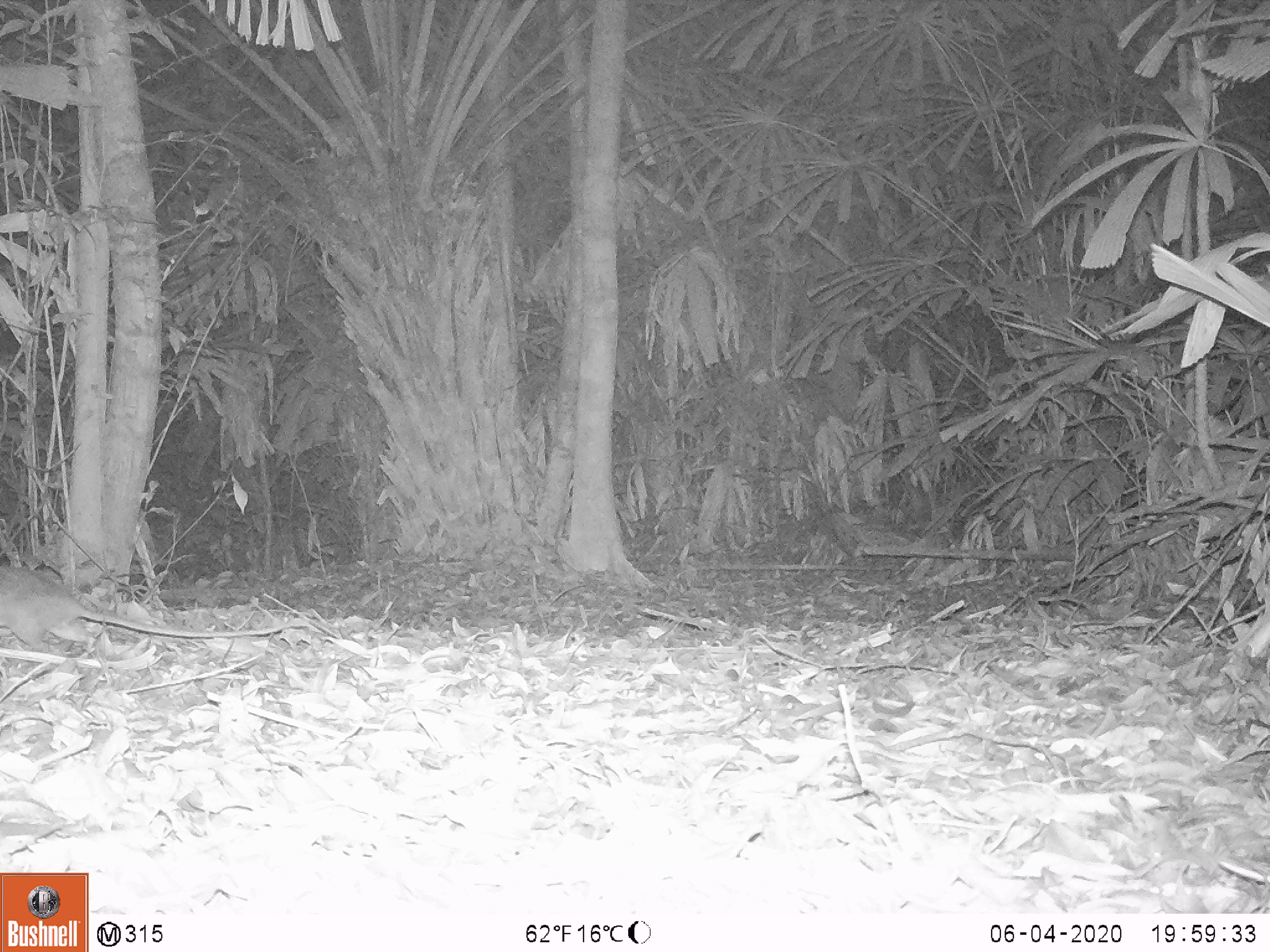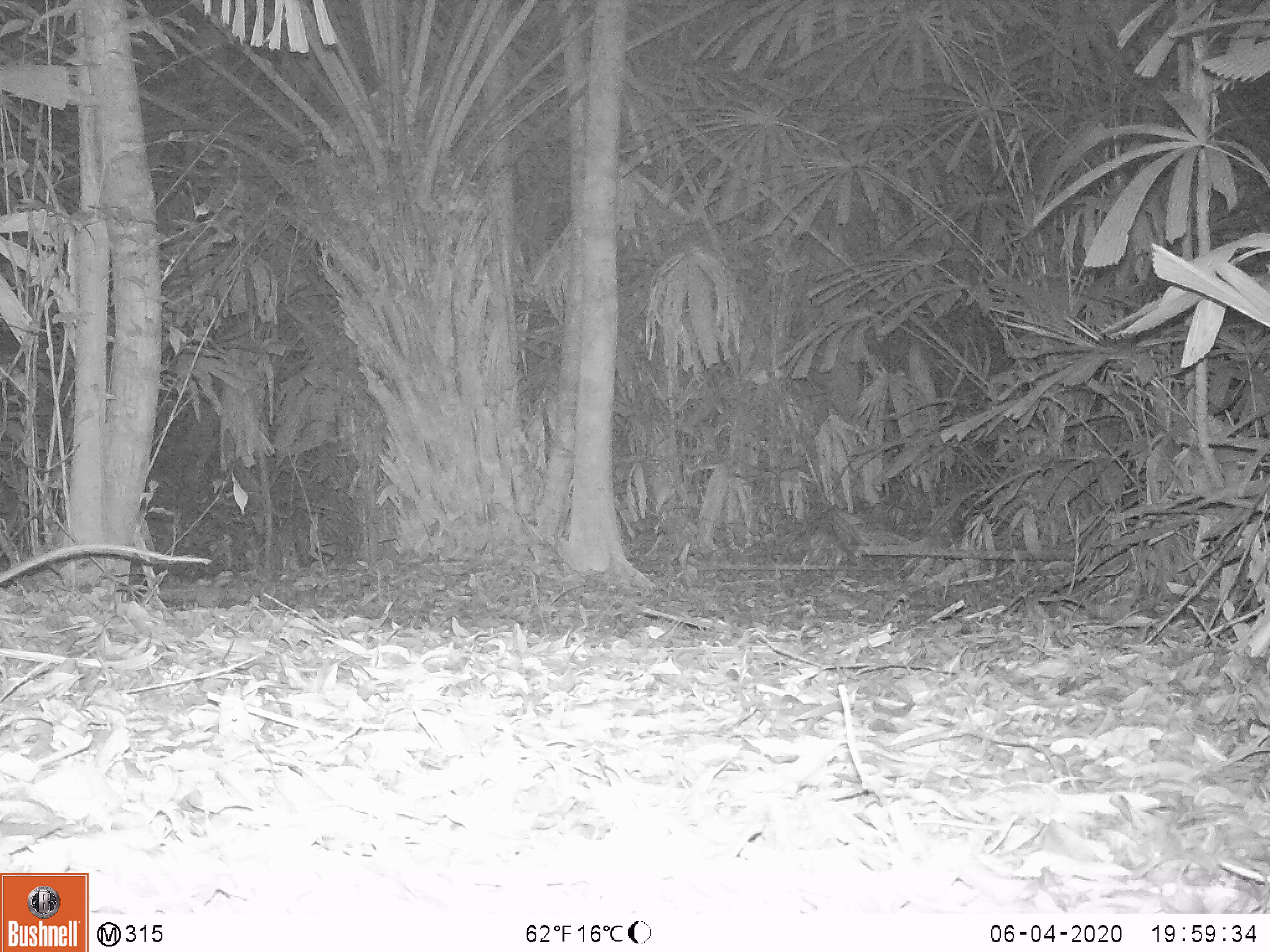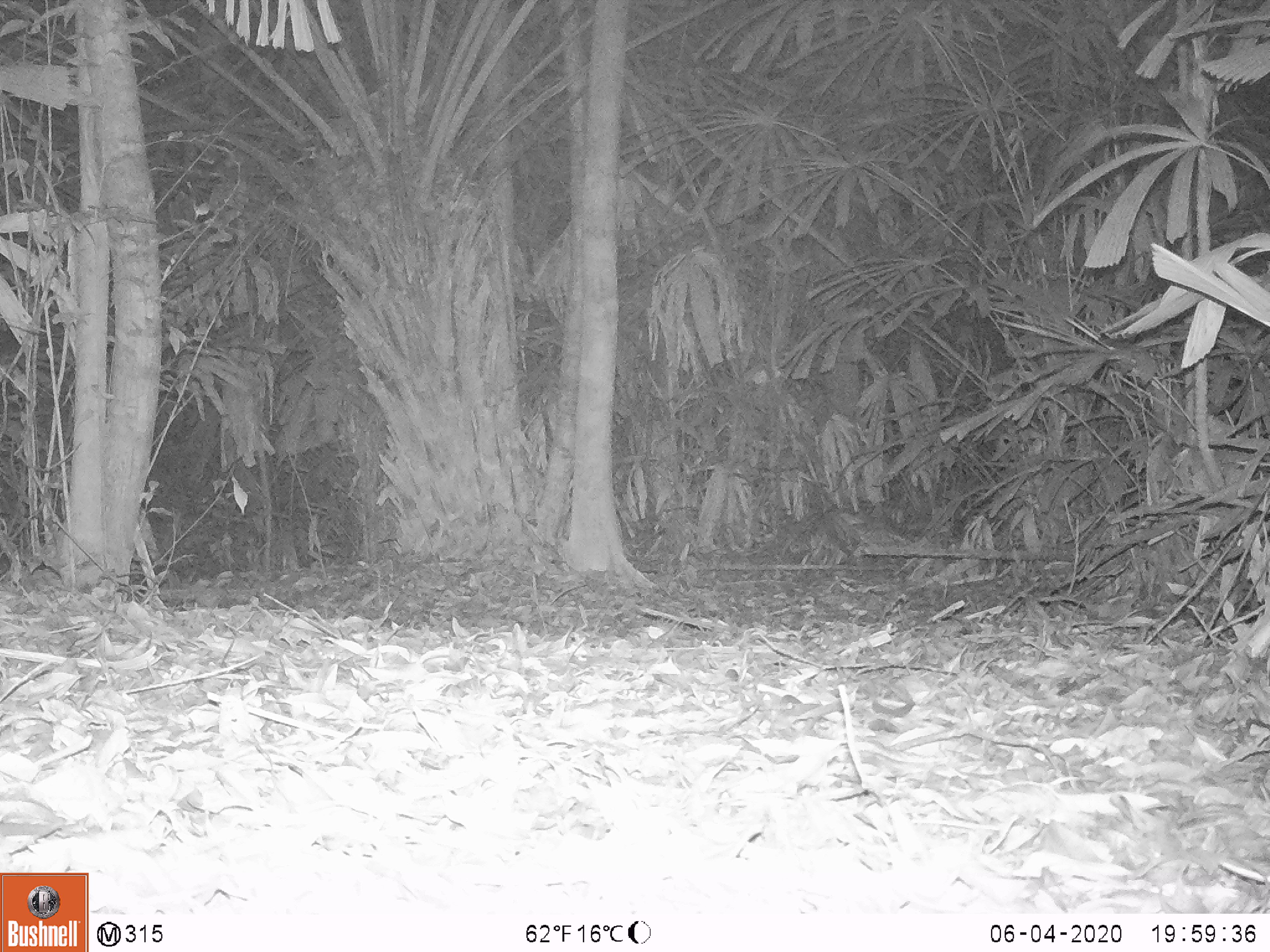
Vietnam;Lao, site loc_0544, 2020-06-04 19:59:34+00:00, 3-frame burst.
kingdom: Animalia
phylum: Chordata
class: Mammalia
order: Rodentia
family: Muridae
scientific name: Muridae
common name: old-world mice and rats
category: unidentified murid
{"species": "unidentified murid (old-world mice and rats) (Muridae)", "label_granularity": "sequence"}